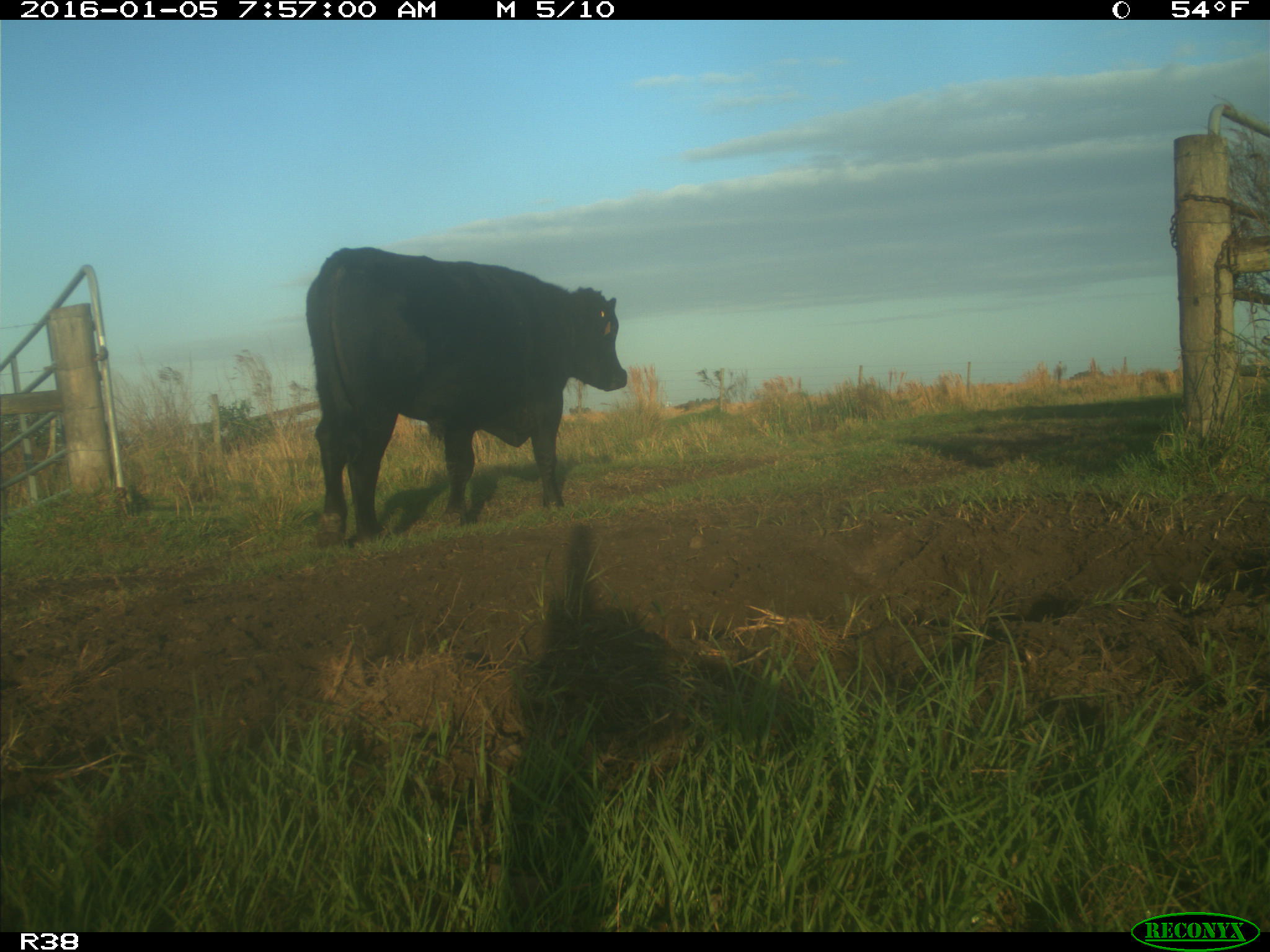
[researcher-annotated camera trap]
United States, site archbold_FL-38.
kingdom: Animalia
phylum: Chordata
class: Mammalia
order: Artiodactyla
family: Bovidae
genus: Bos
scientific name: Bos taurus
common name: domestic cow